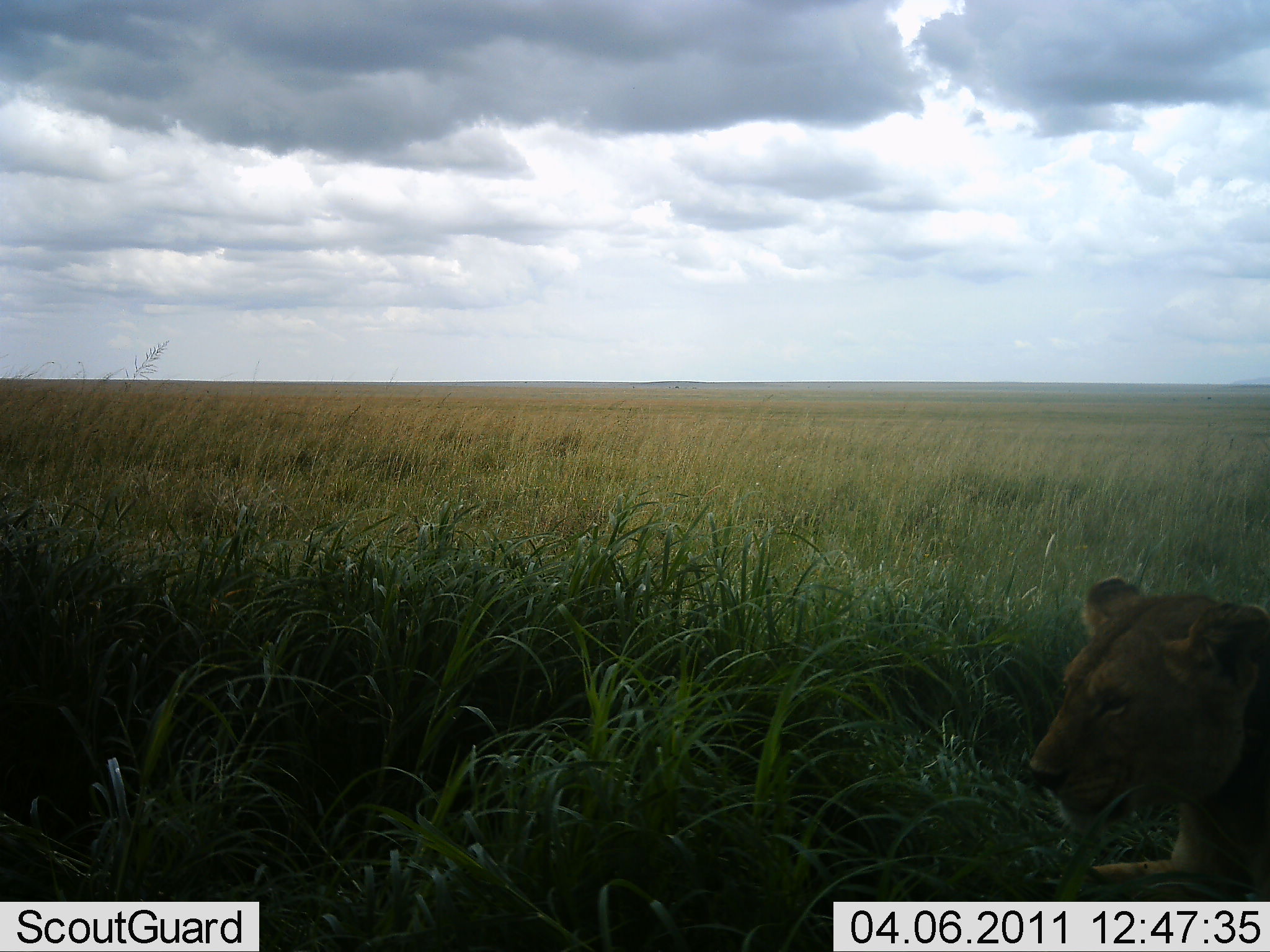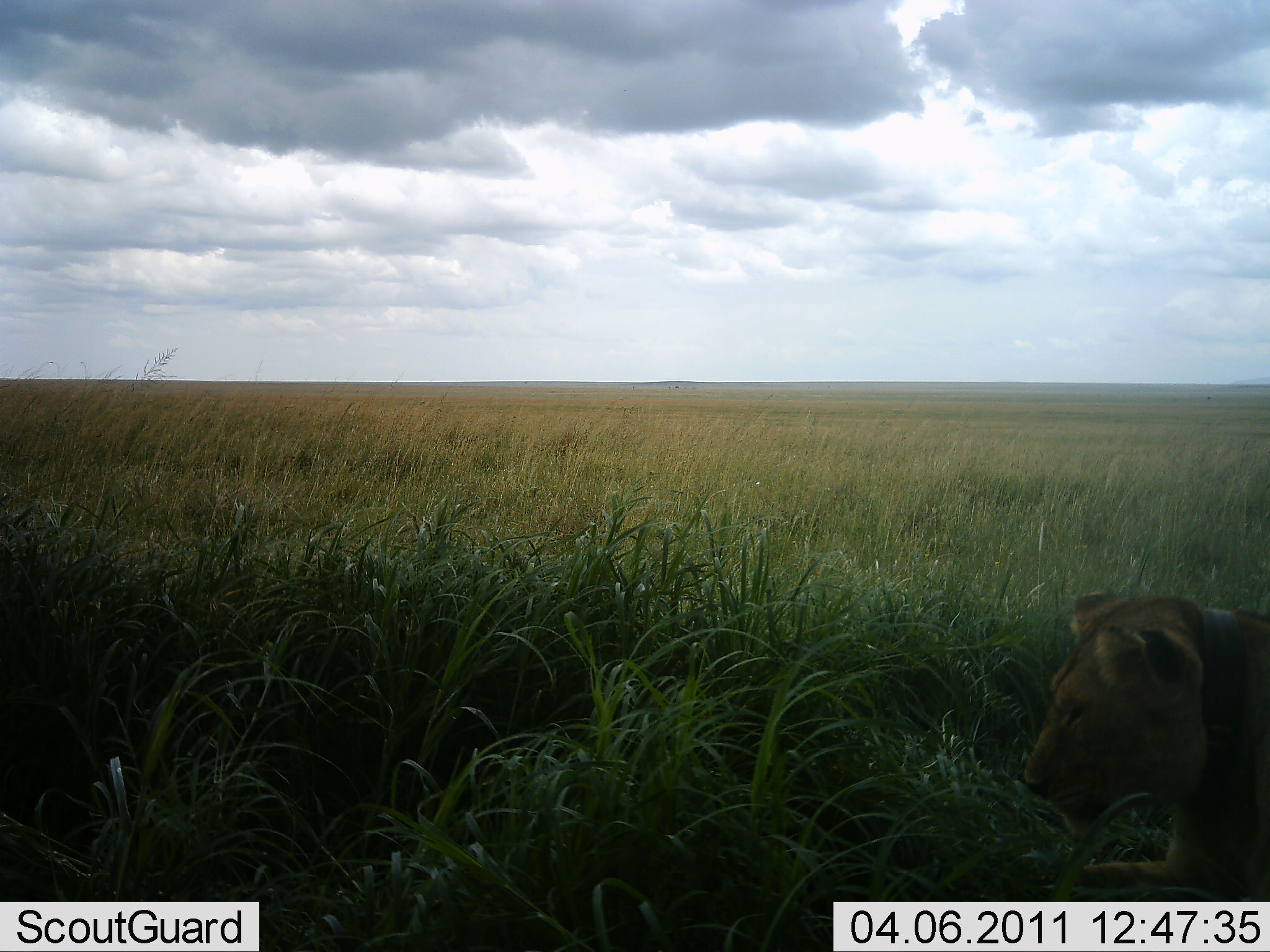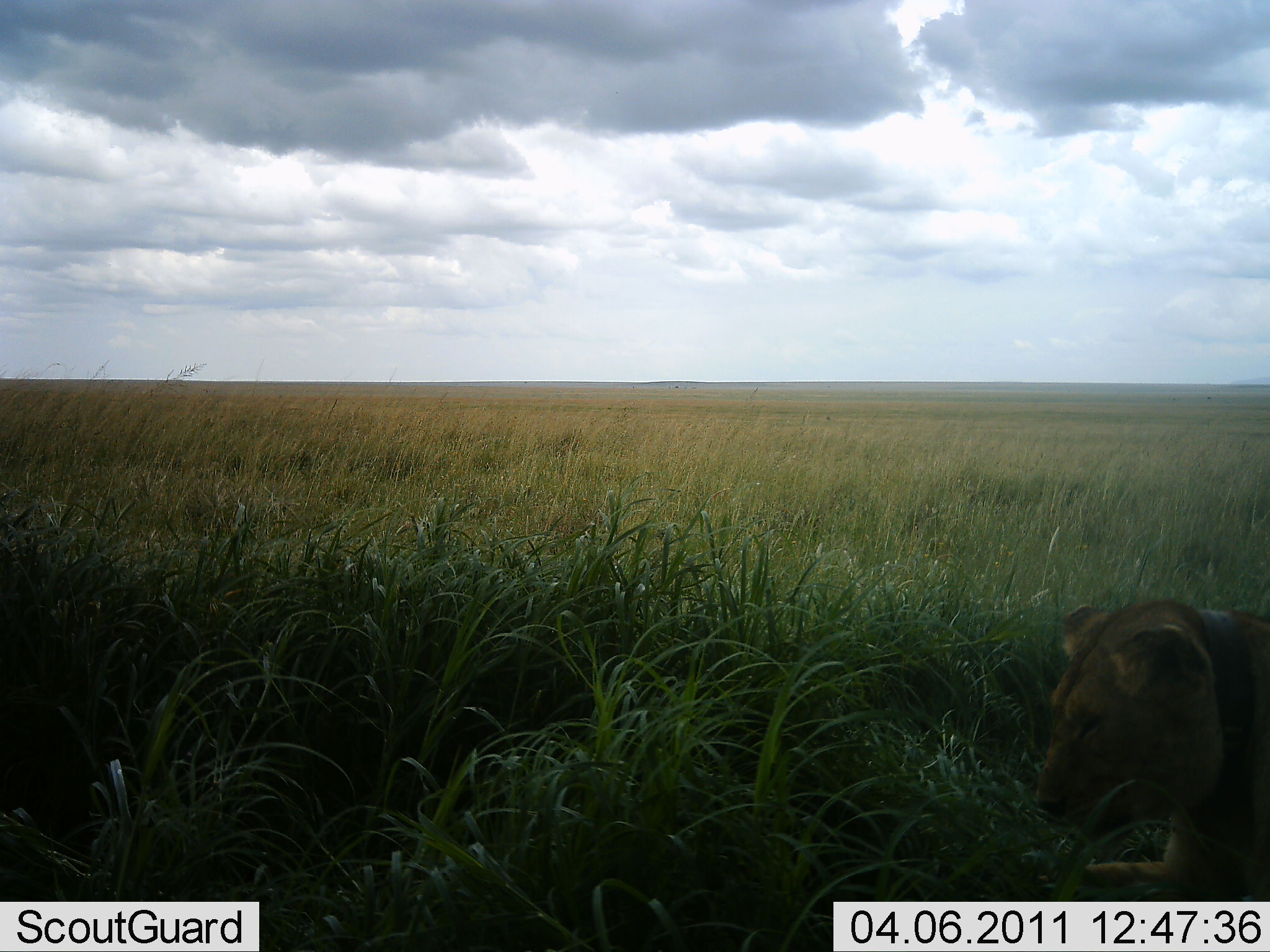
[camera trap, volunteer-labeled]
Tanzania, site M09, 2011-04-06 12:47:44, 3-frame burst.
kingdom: Animalia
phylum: Chordata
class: Mammalia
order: Carnivora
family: Felidae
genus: Panthera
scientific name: Panthera leo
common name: lion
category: lionfemale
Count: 1.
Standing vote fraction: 0%.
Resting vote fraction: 100%.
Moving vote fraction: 0%.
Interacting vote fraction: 0%.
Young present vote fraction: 0%.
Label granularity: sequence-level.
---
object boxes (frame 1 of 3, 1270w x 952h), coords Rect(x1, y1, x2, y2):
animal: Rect(1028, 577, 1270, 901)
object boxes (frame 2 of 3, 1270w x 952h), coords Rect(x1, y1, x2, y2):
animal: Rect(1024, 586, 1270, 903)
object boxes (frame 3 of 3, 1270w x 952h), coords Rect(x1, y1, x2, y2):
animal: Rect(1034, 600, 1270, 900)